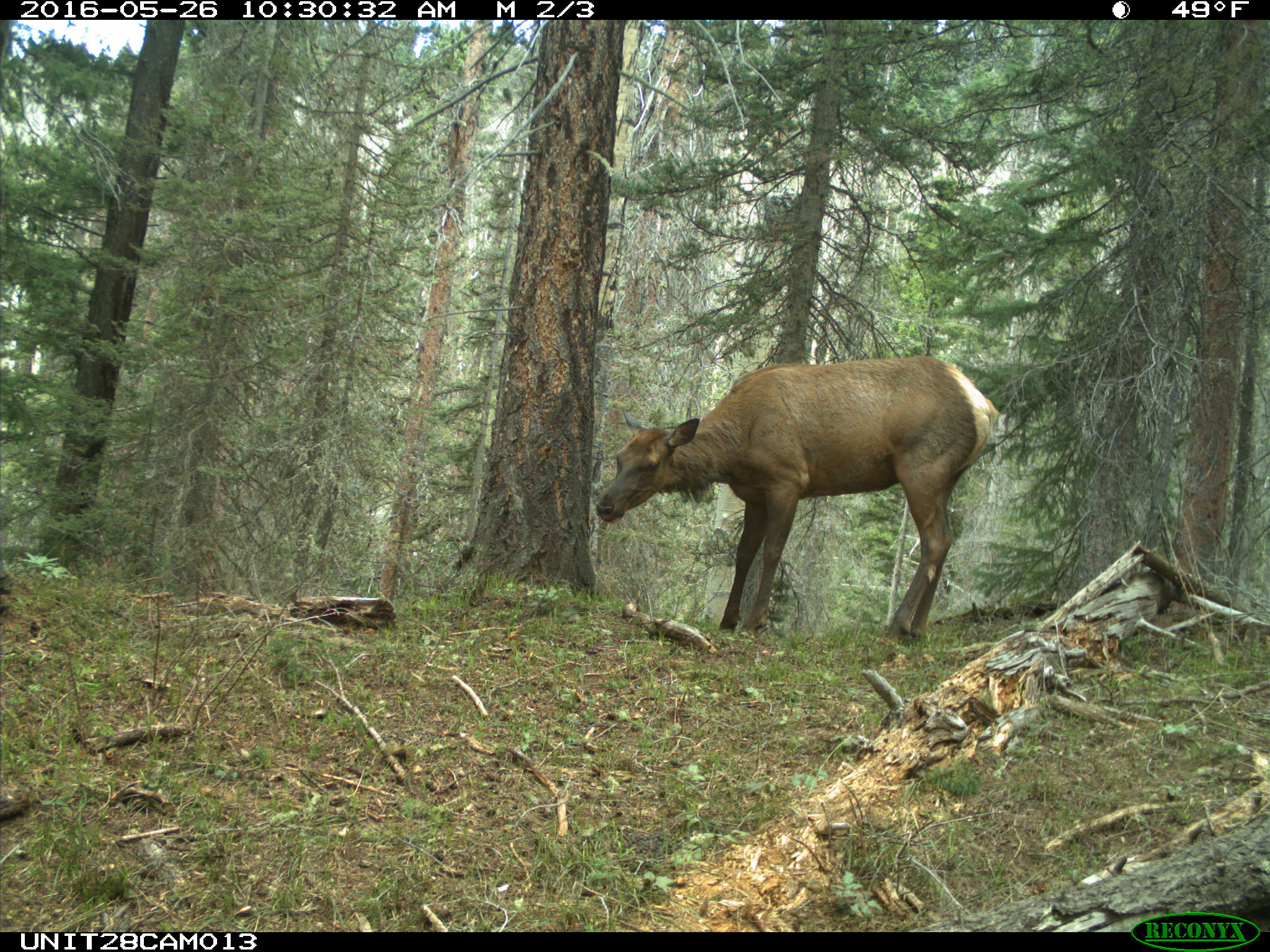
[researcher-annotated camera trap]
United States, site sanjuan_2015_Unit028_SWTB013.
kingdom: Animalia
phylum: Chordata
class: Mammalia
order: Artiodactyla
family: Cervidae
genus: Cervus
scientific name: Cervus elaphus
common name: red deer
Cervus elaphus (red deer).